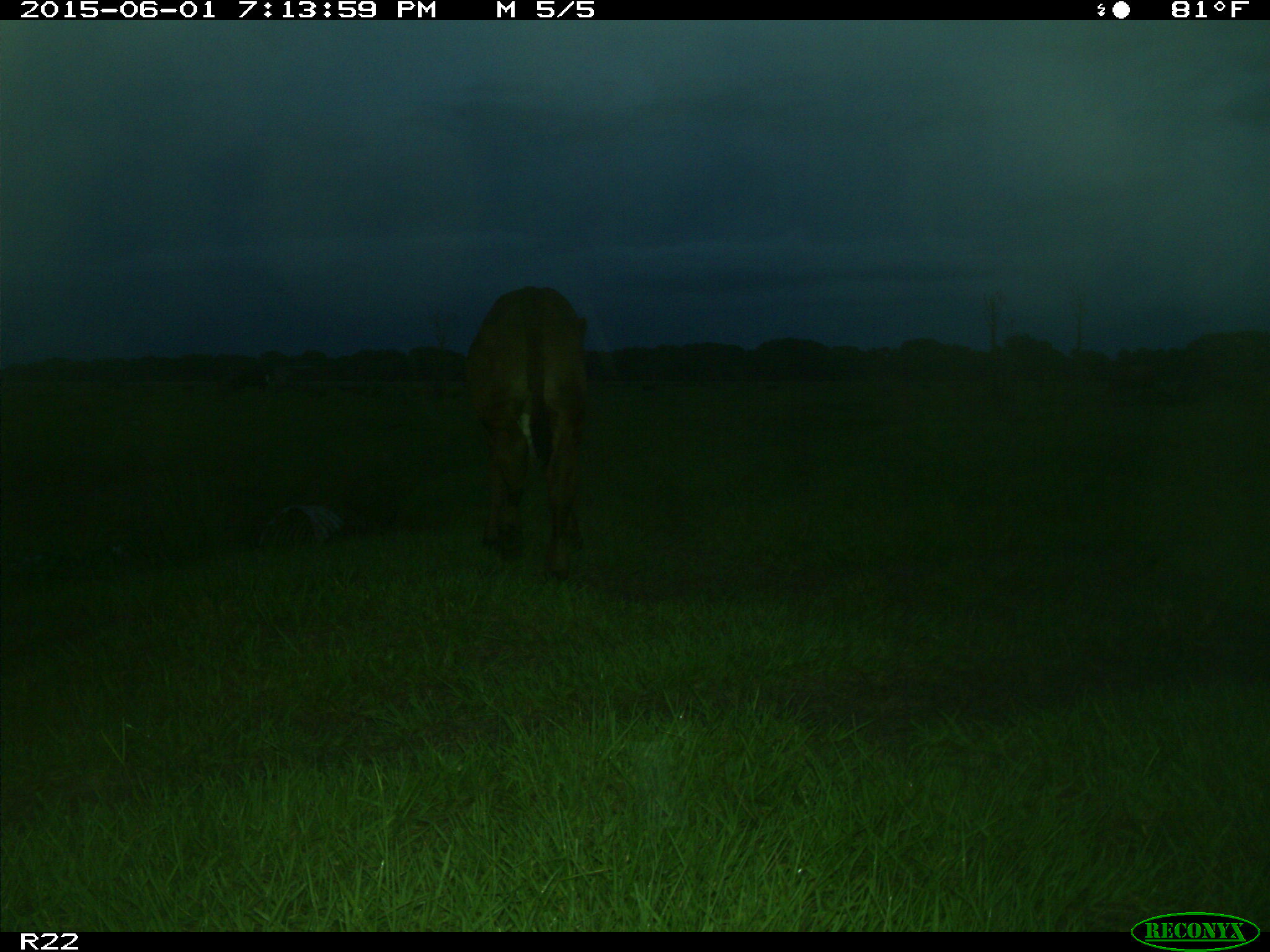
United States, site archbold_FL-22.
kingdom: Animalia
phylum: Chordata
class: Mammalia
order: Artiodactyla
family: Bovidae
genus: Bos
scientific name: Bos taurus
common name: domestic cow